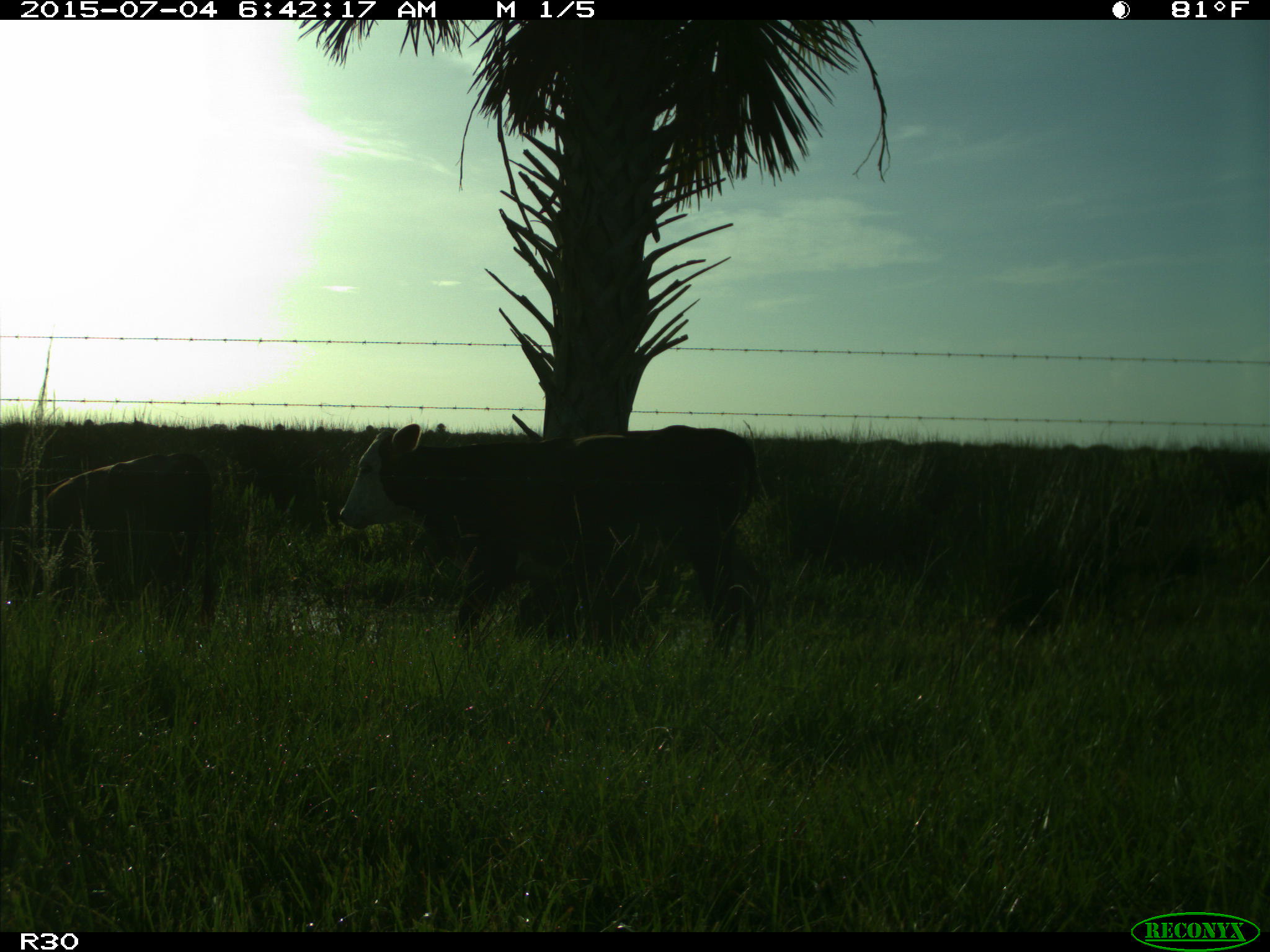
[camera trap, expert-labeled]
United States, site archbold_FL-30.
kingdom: Animalia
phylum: Chordata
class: Mammalia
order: Artiodactyla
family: Bovidae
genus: Bos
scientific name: Bos taurus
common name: domestic cow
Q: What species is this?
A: Bos taurus (domestic cow).